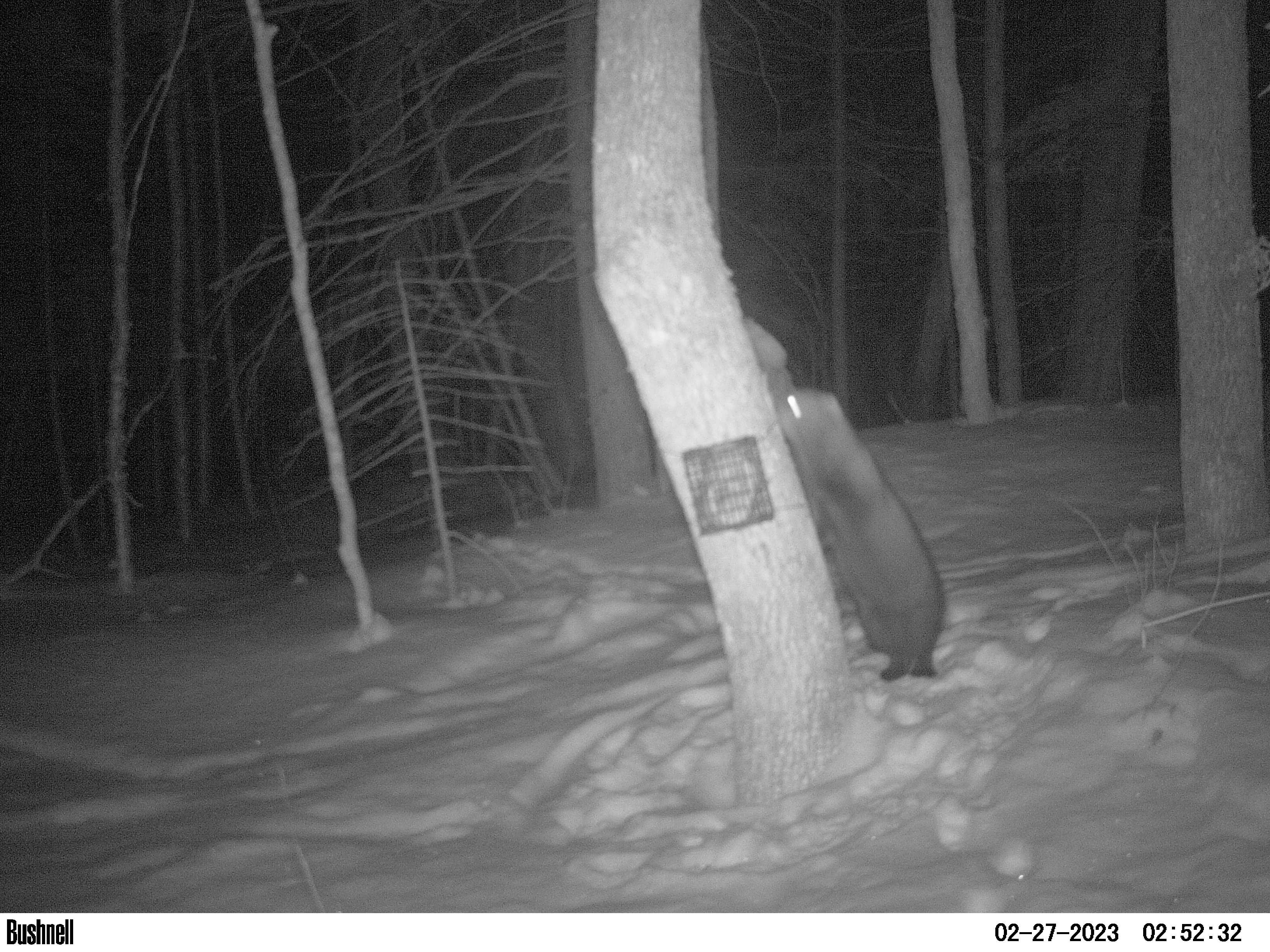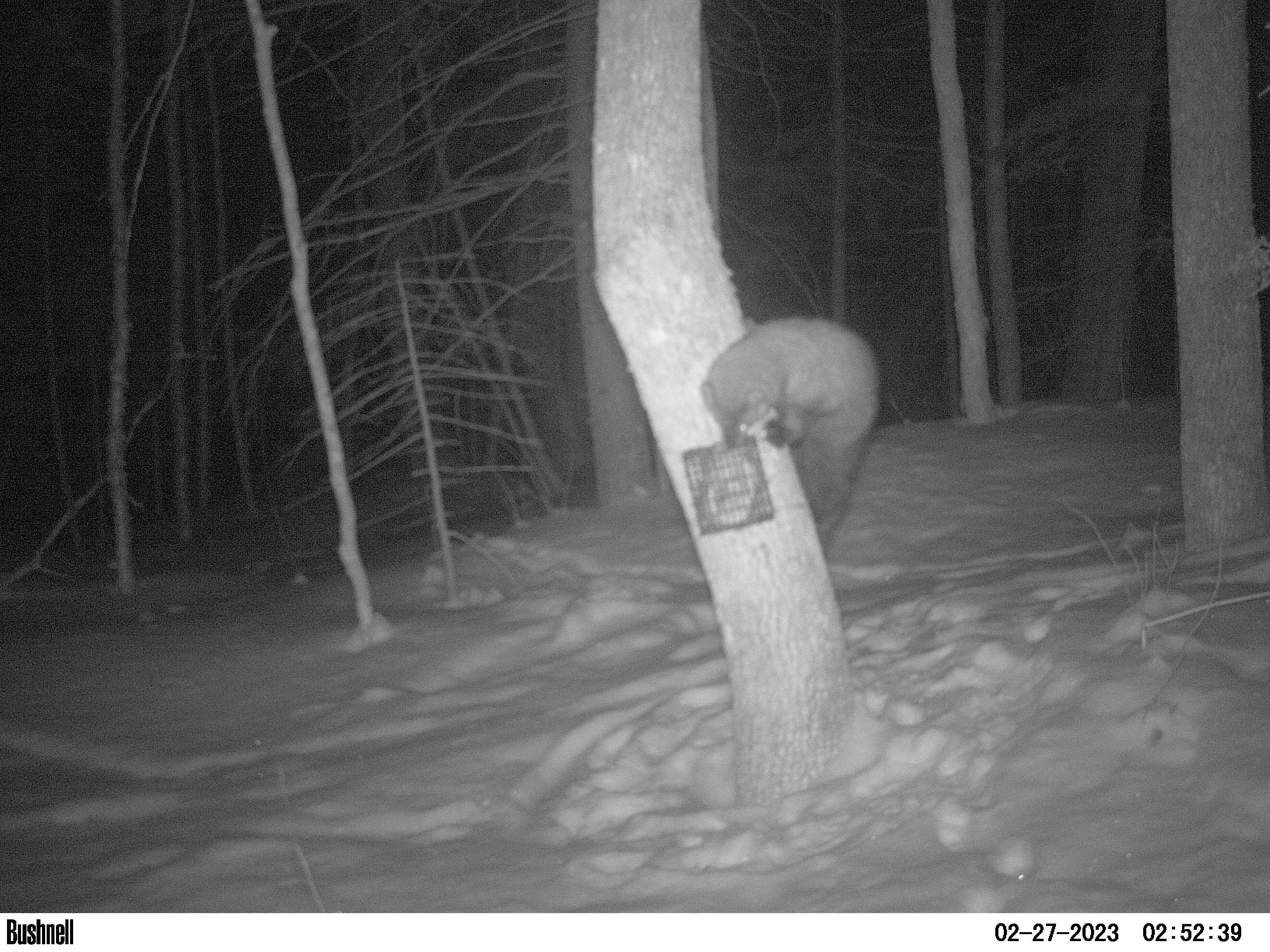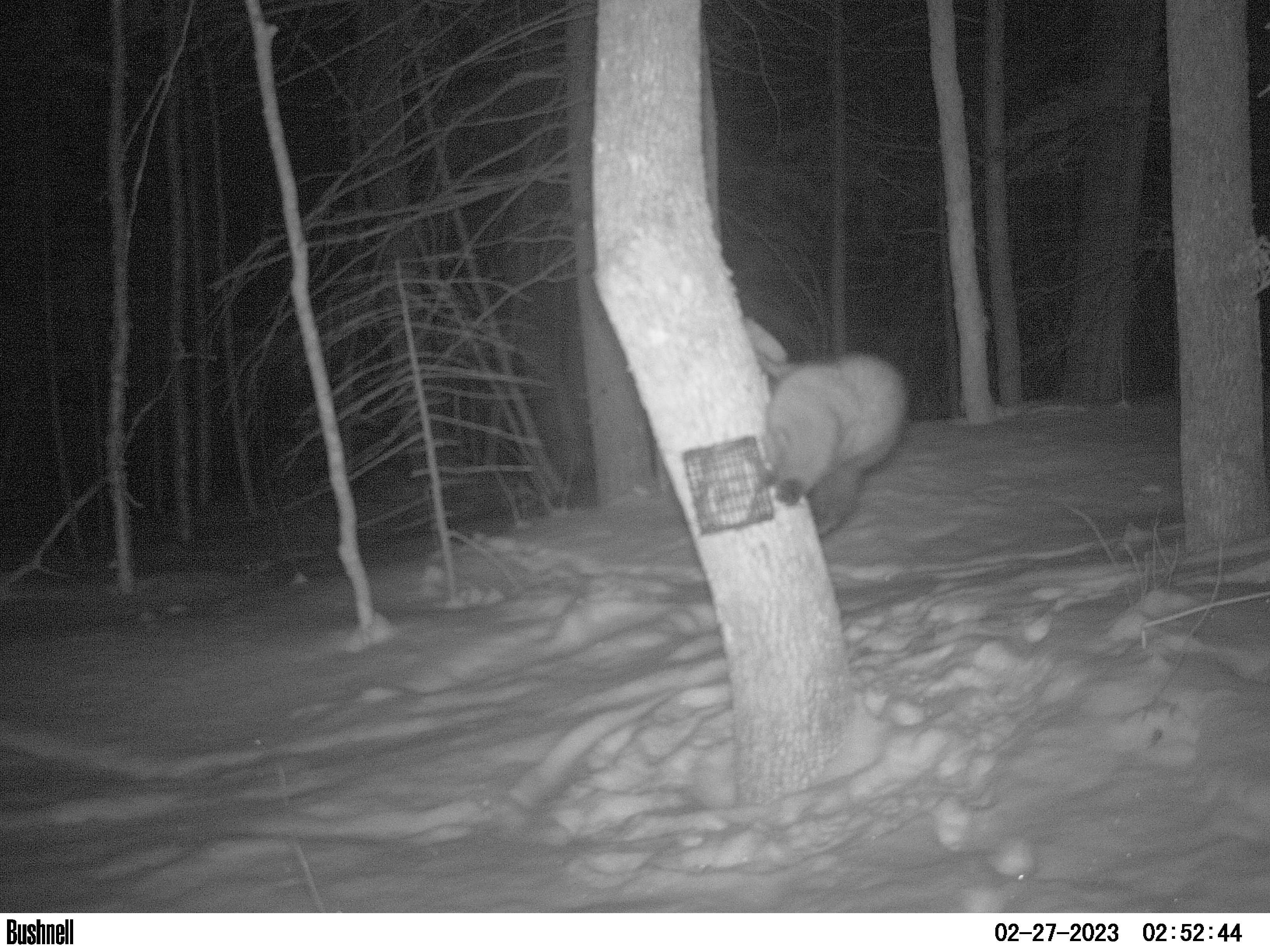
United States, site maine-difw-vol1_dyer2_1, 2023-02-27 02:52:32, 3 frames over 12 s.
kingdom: Animalia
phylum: Chordata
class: Mammalia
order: Carnivora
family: Mustelidae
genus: Pekania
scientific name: Pekania pennanti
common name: fisher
Fisher (Pekania pennanti).